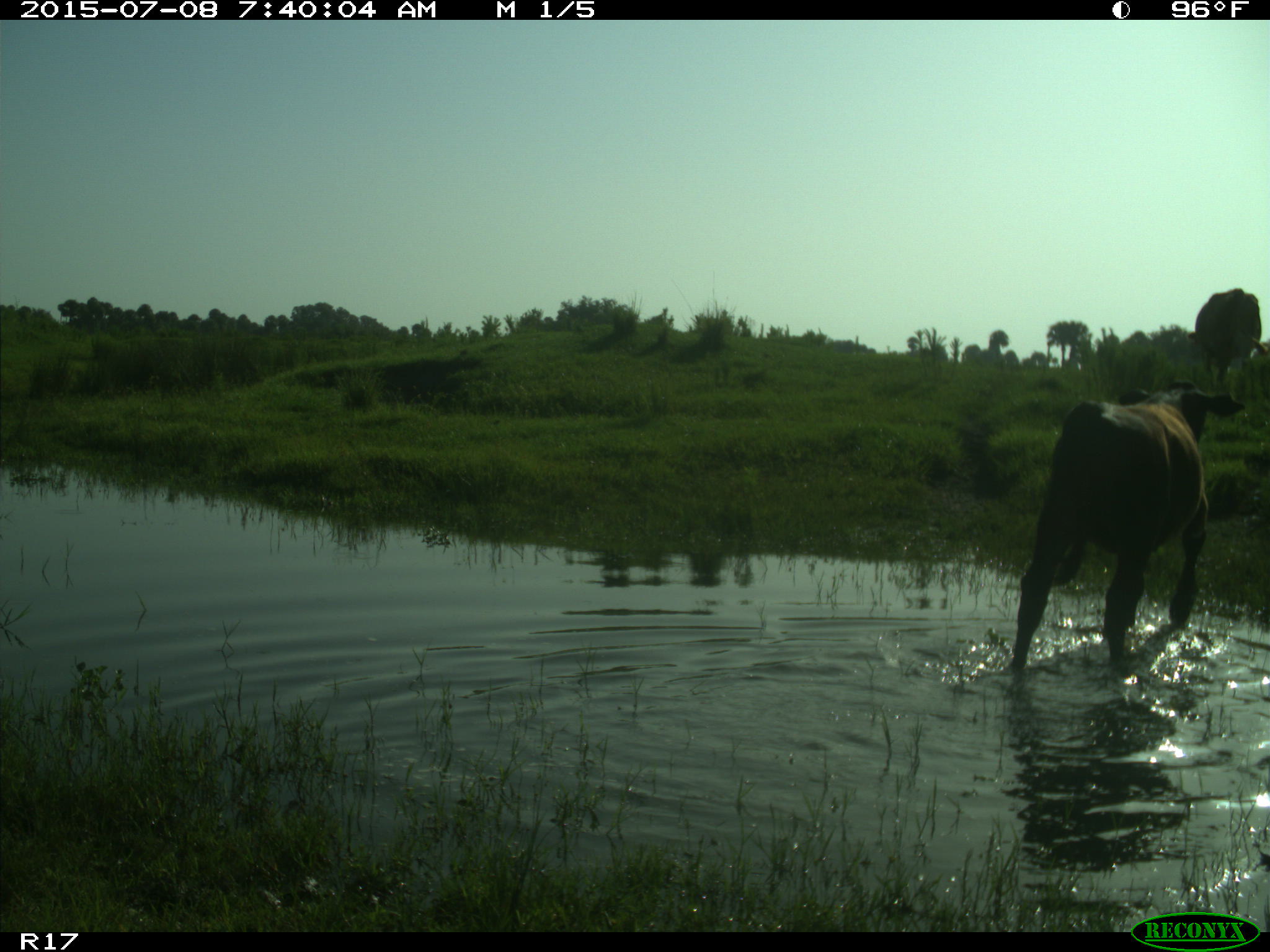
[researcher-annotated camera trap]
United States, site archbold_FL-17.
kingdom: Animalia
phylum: Chordata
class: Mammalia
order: Artiodactyla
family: Bovidae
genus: Bos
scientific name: Bos taurus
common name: domestic cow